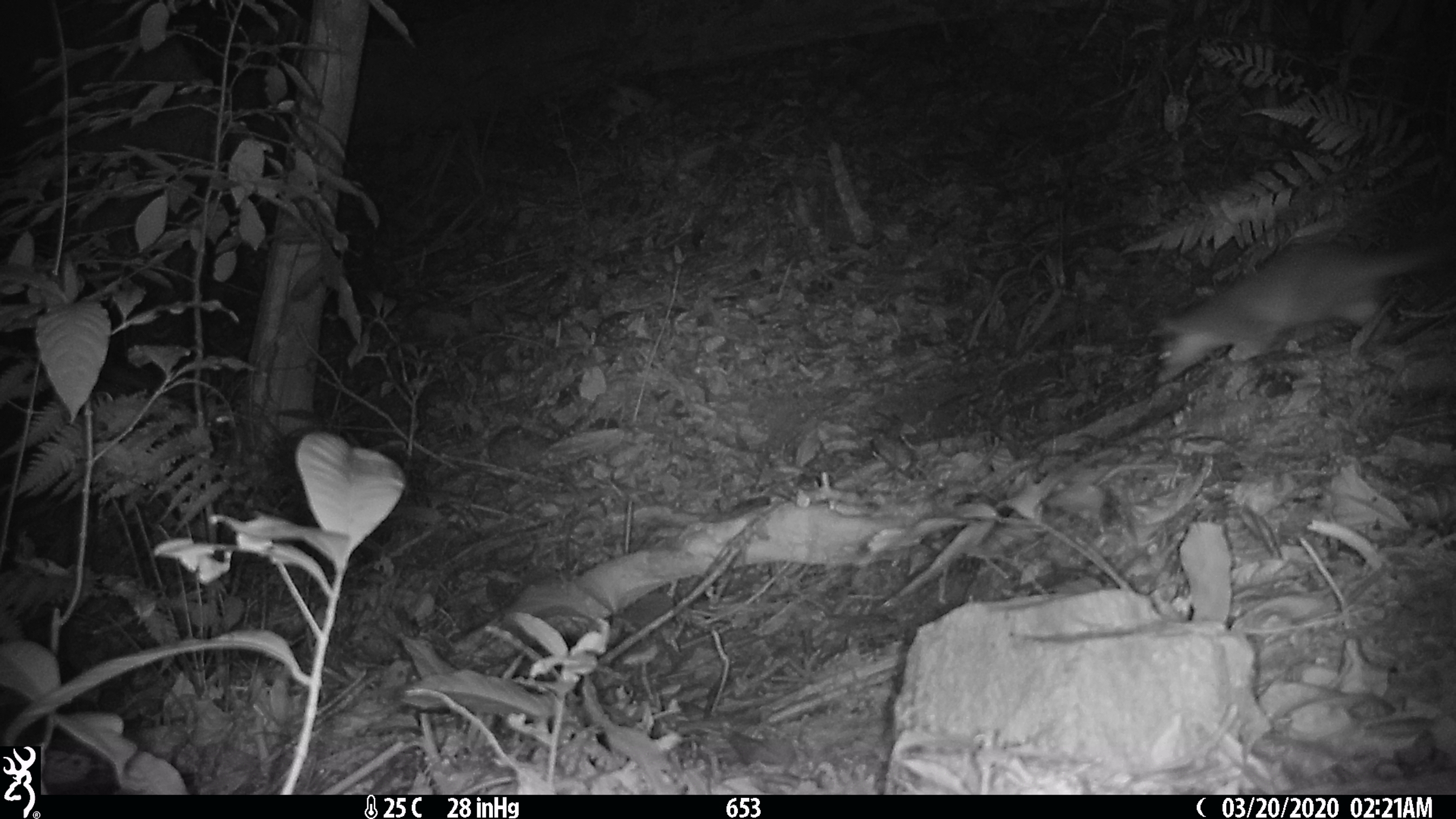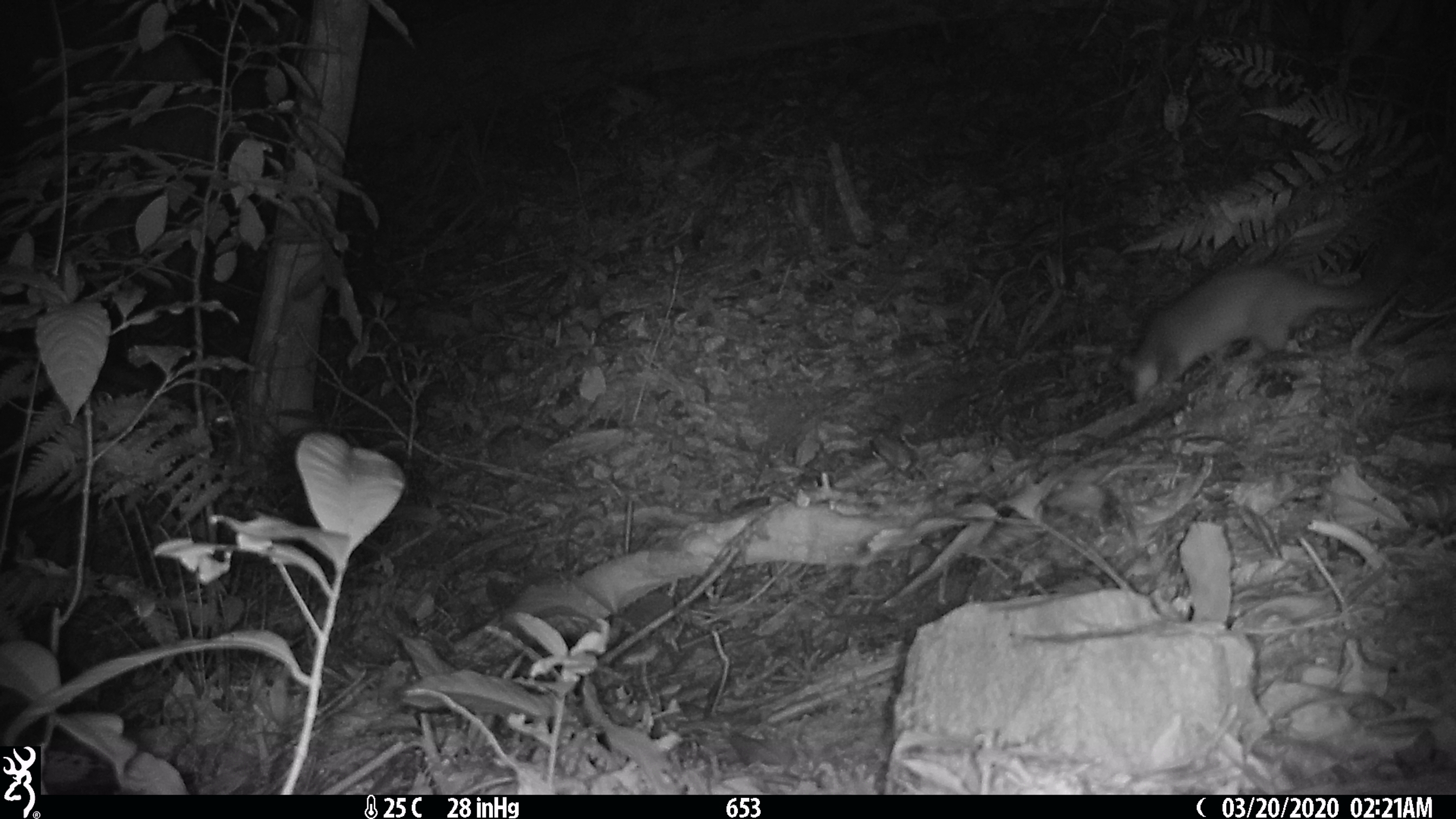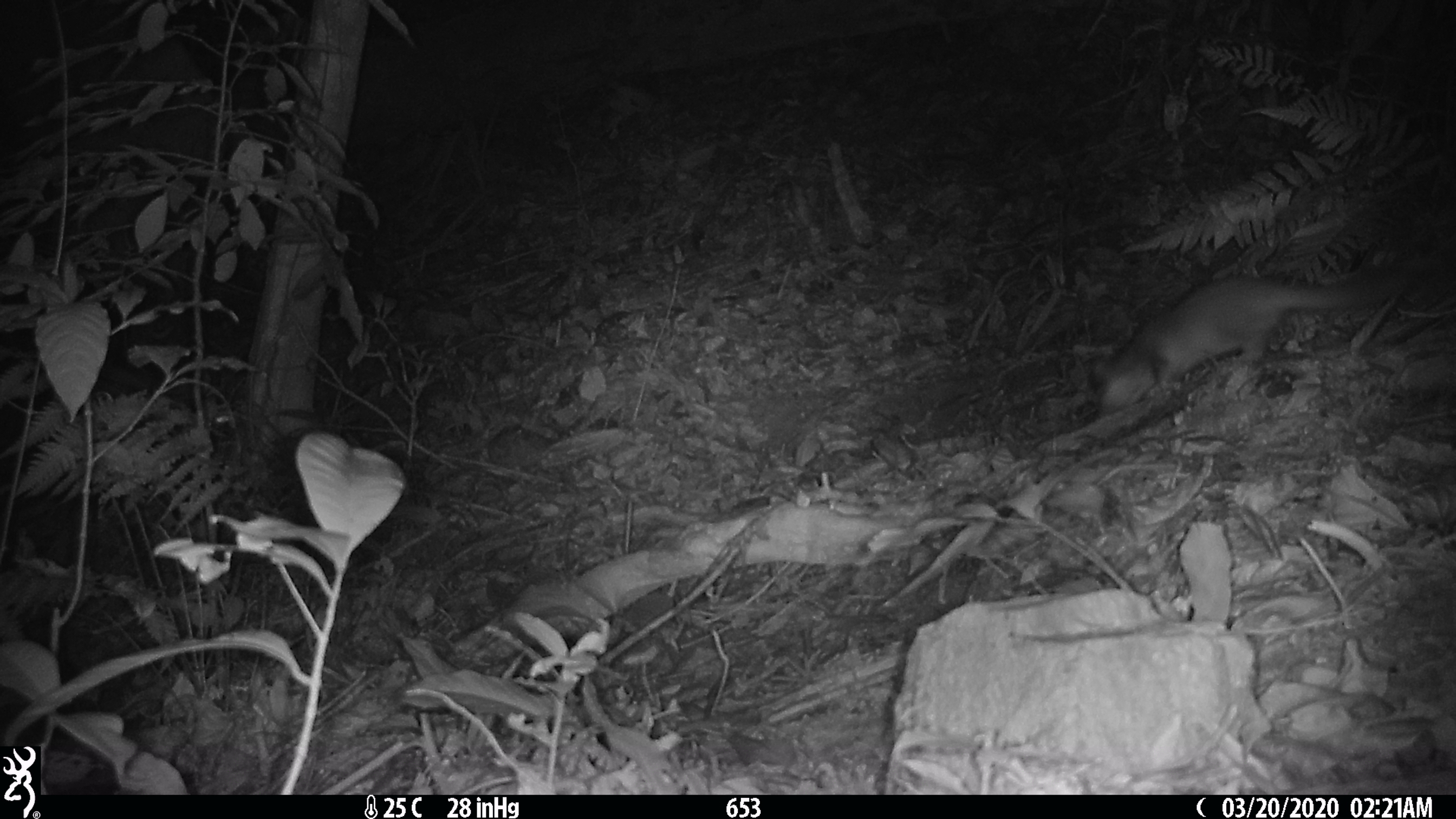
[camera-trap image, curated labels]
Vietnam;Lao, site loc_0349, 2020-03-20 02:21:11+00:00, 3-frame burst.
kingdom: Animalia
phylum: Chordata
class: Mammalia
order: Carnivora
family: Mustelidae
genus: Melogale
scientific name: Melogale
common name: ferret badger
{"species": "ferret badger (Melogale)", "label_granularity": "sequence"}